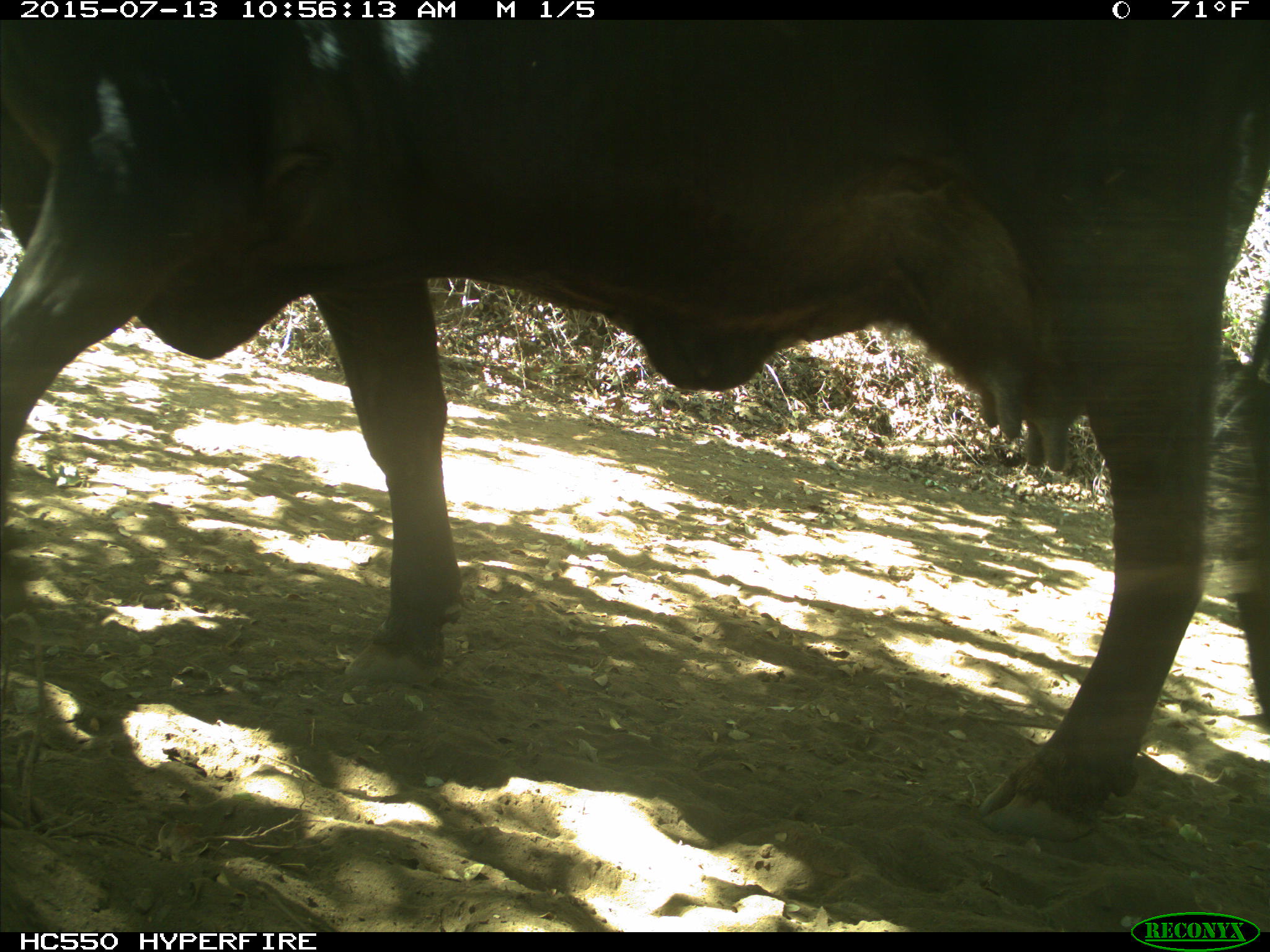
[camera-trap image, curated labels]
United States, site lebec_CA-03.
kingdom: Animalia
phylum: Chordata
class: Mammalia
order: Artiodactyla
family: Bovidae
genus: Bos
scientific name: Bos taurus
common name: domestic cow